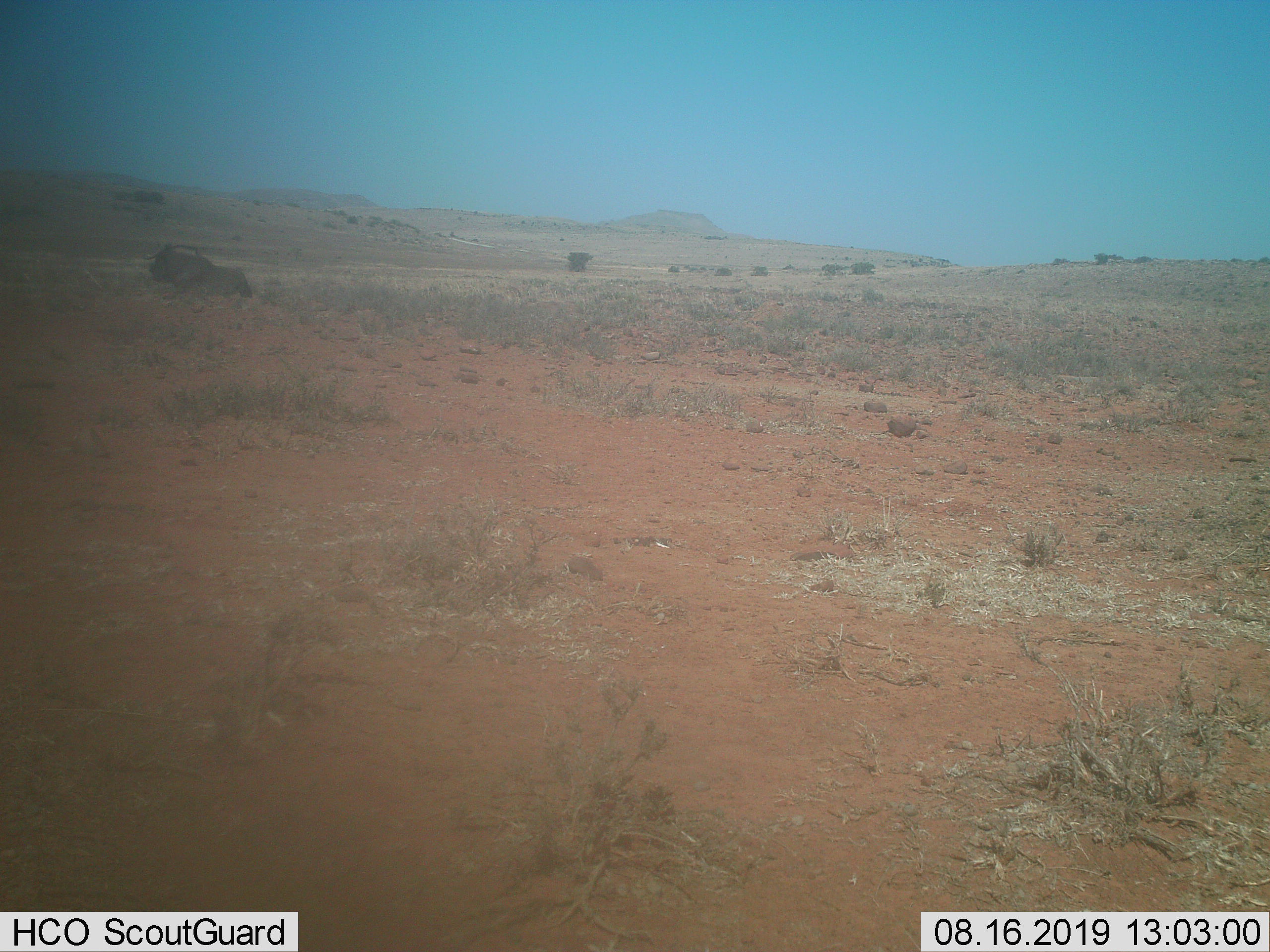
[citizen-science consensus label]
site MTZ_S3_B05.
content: unidentified animal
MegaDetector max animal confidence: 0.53